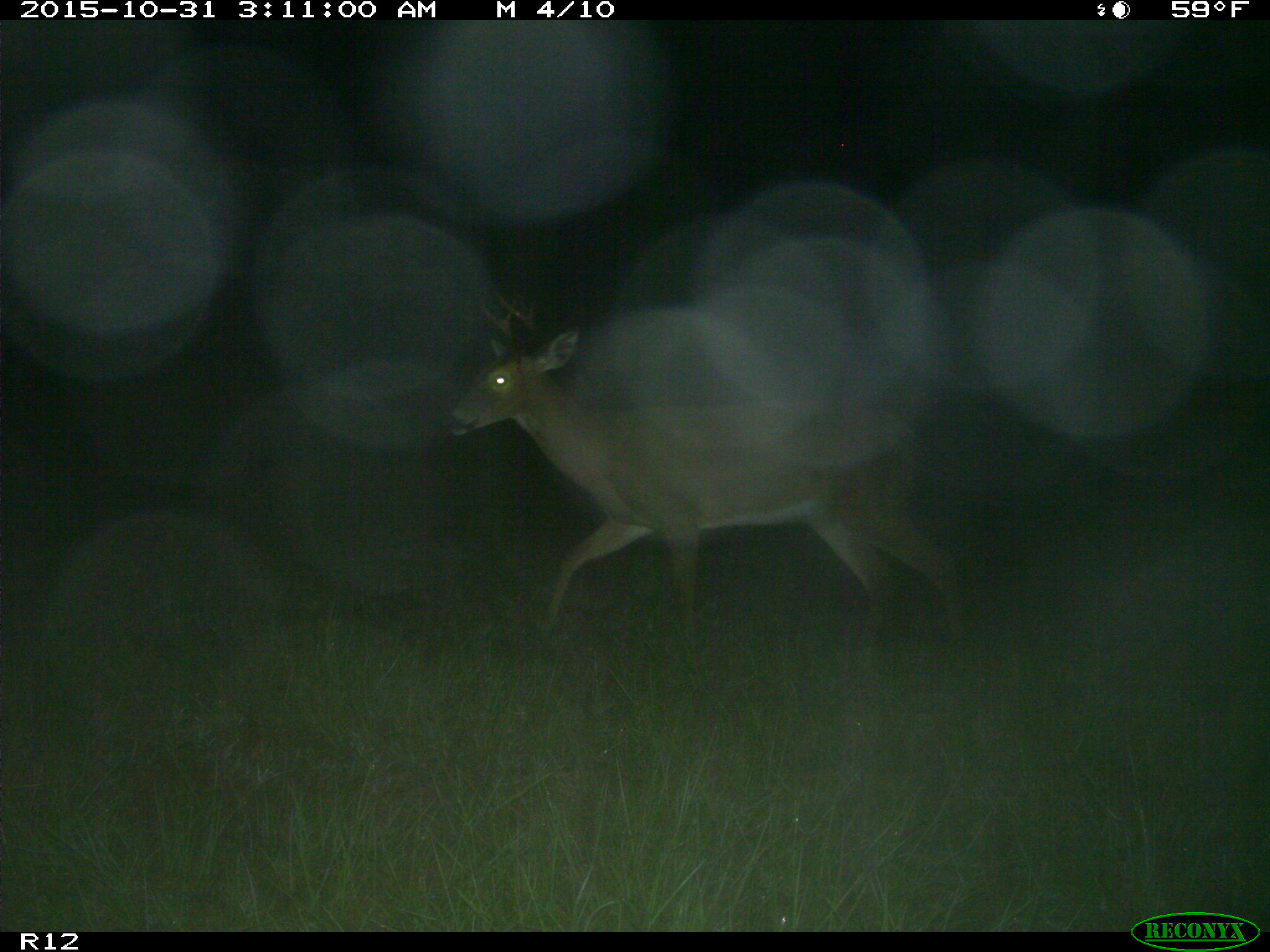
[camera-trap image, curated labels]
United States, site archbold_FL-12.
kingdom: Animalia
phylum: Chordata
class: Mammalia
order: Artiodactyla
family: Cervidae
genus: Odocoileus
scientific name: Odocoileus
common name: deer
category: unidentified deer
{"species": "unidentified deer (deer) (Odocoileus)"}